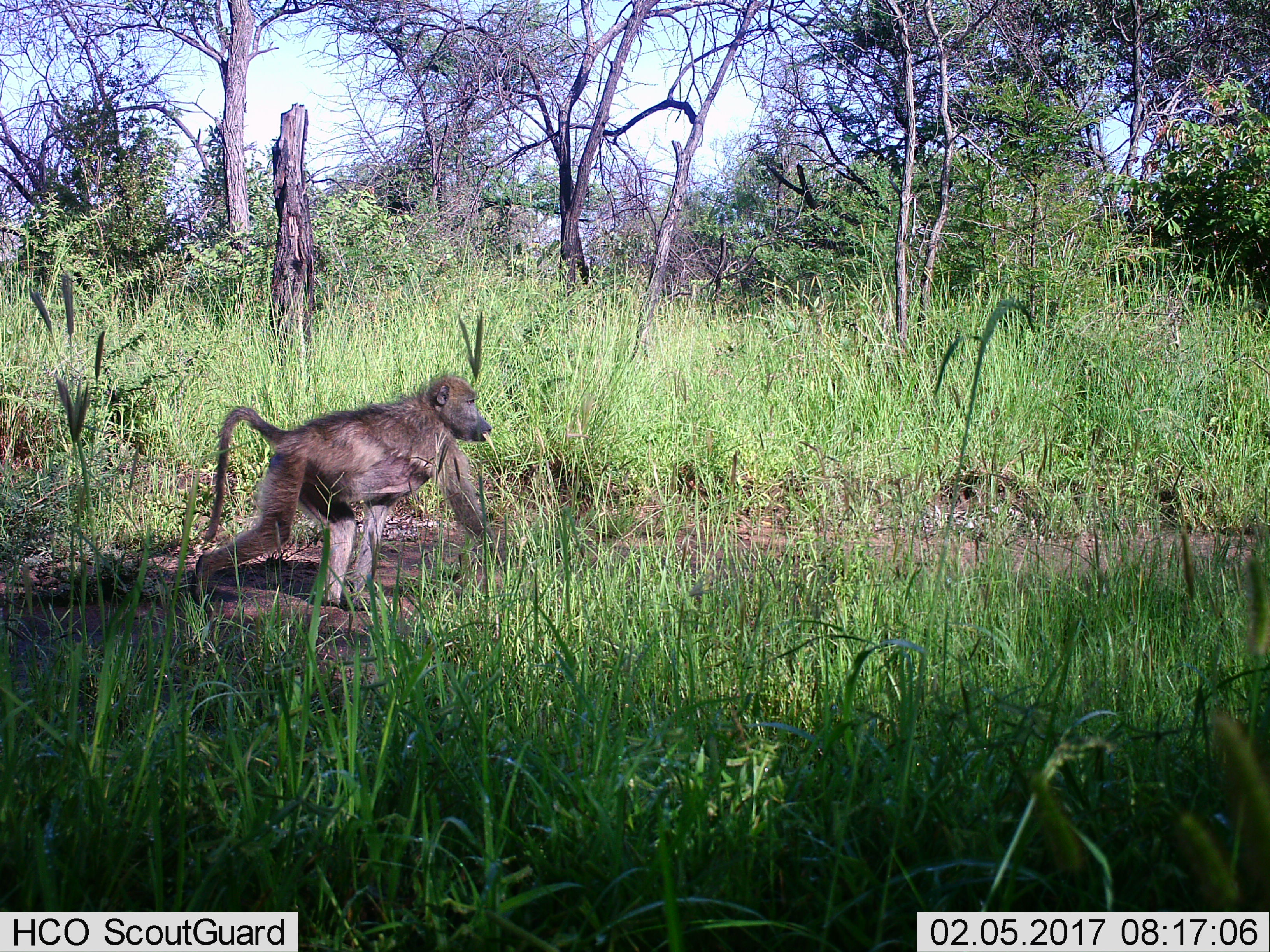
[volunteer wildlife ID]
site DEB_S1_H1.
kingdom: Animalia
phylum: Chordata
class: Mammalia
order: Primates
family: Cercopithecidae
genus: Papio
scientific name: Papio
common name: baboon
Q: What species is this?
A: Baboon (Papio).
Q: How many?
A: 1.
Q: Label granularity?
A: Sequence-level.